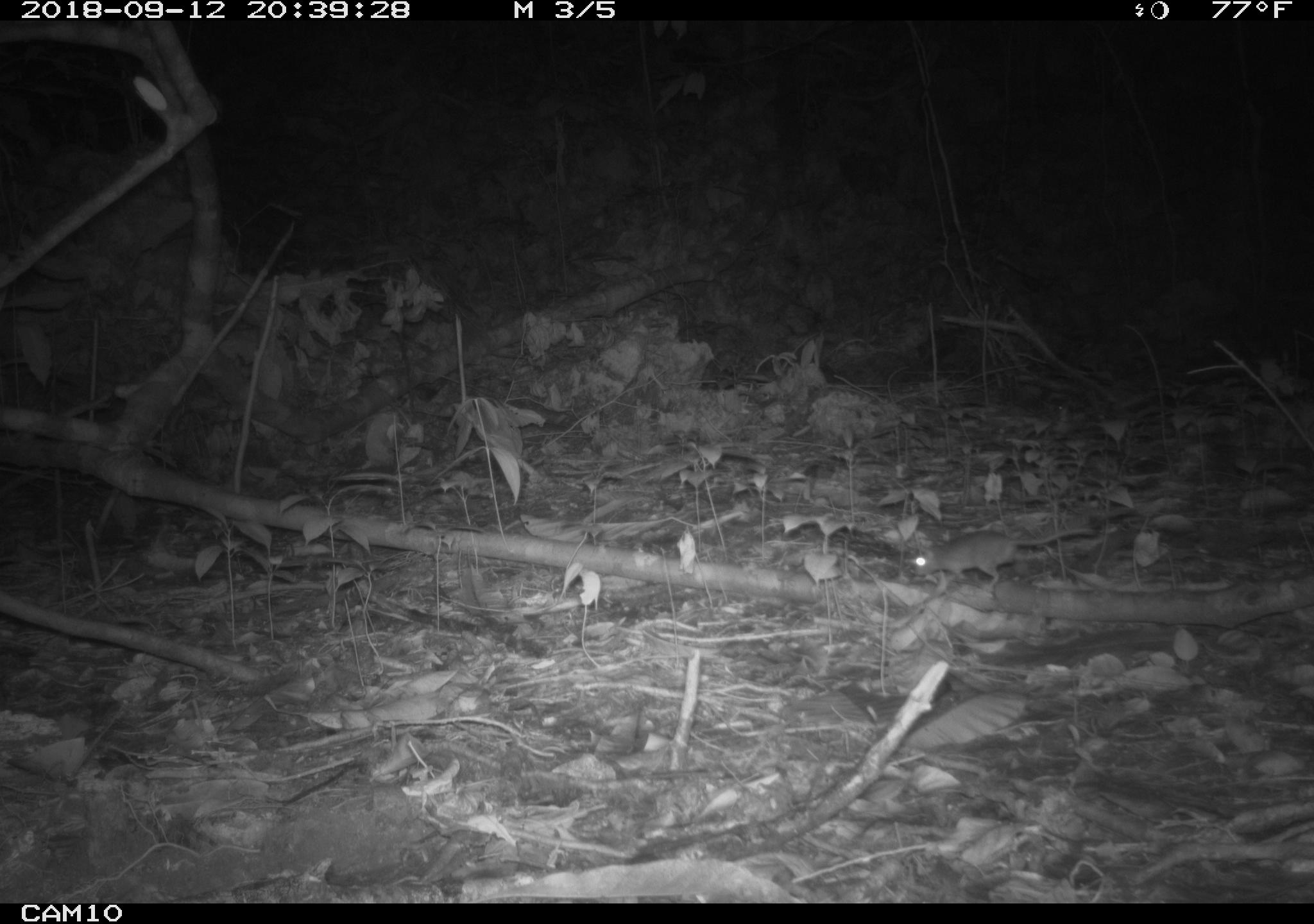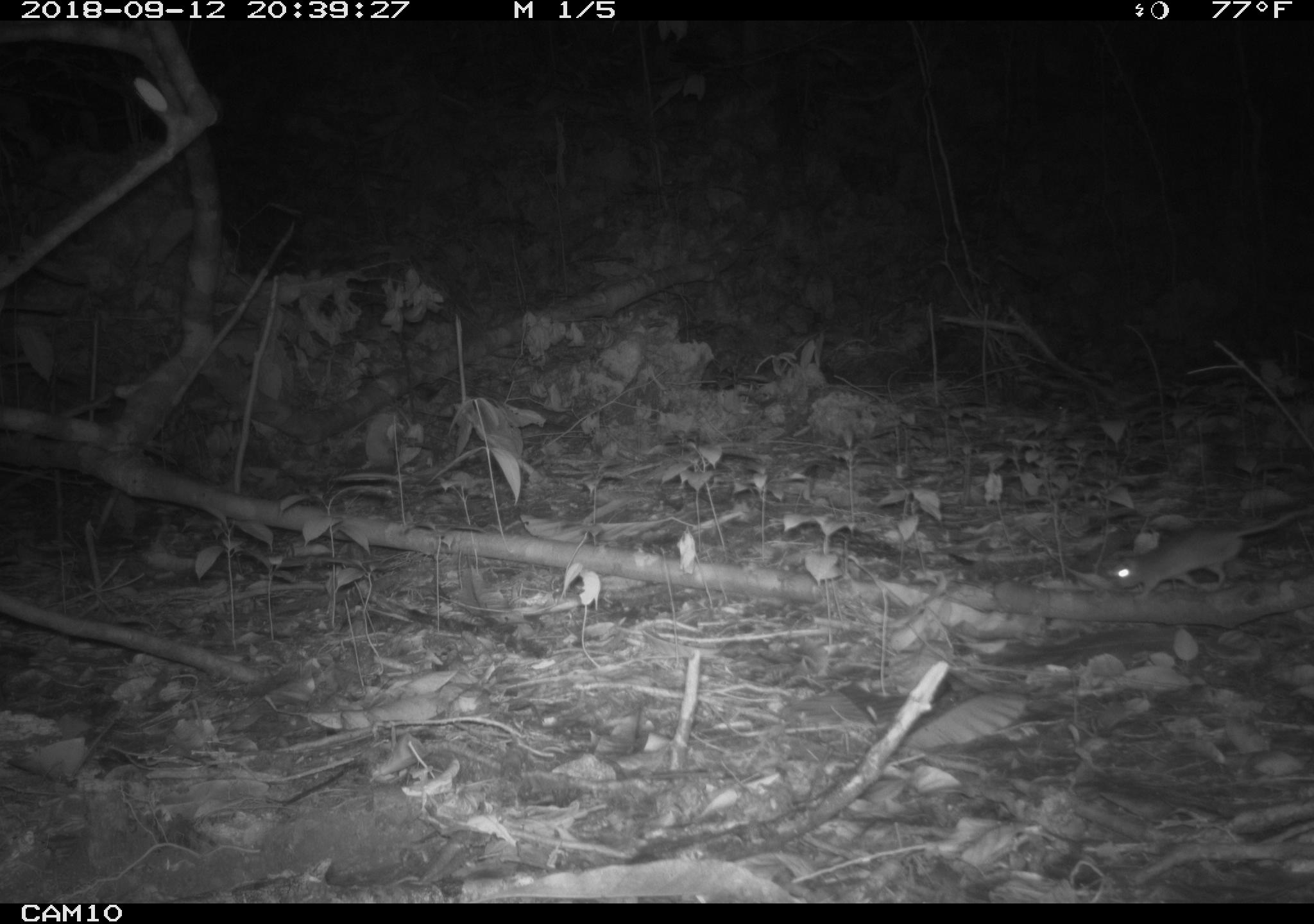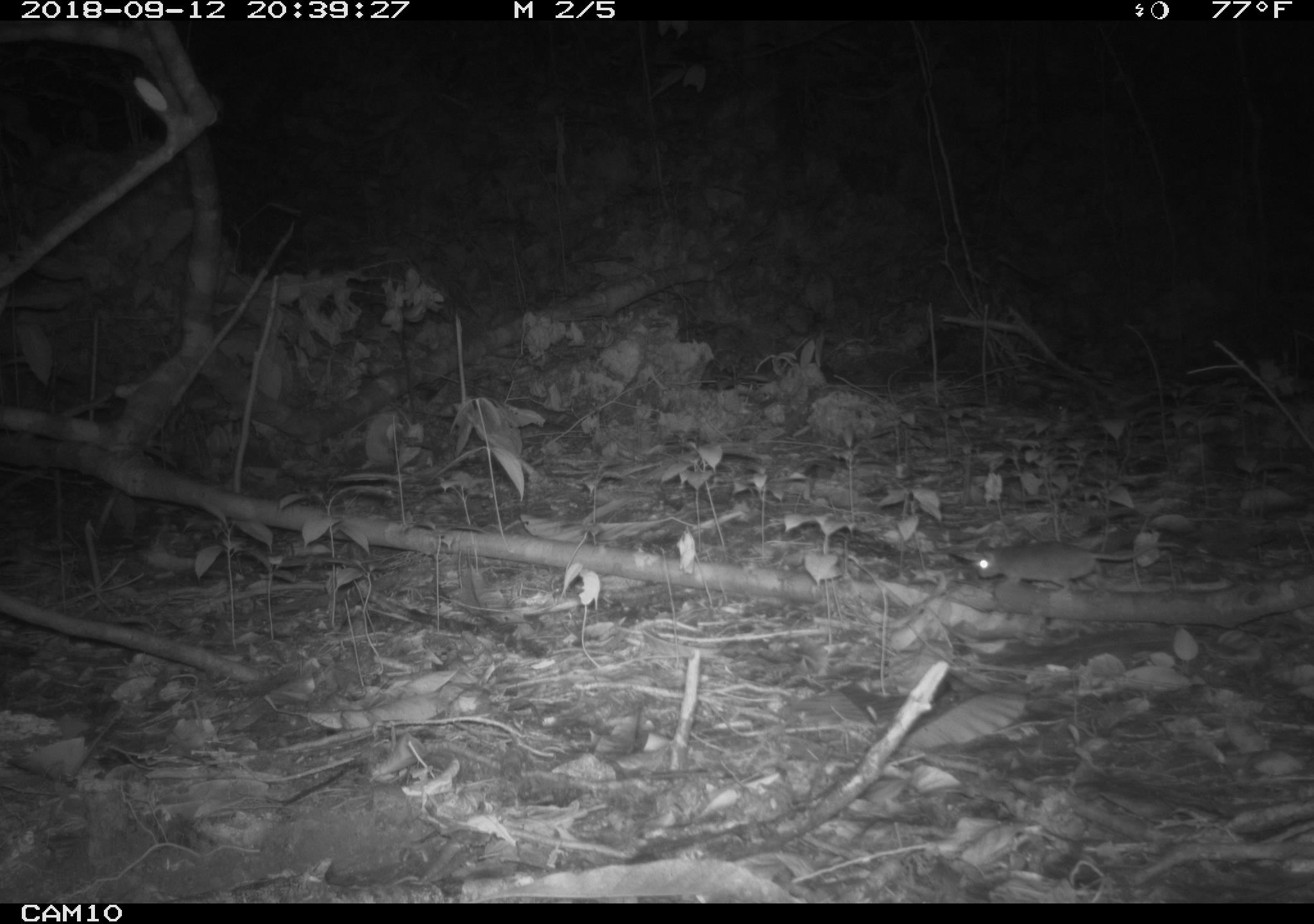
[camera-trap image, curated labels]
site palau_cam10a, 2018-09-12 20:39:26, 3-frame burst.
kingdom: Animalia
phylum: Chordata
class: Mammalia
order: Rodentia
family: Muridae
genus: Rattus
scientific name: Rattus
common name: rat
Rat (Rattus).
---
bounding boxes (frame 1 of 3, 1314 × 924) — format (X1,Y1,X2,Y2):
rat: (912,519,1121,590)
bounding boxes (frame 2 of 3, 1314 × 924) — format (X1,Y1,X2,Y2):
rat: (1098,499,1313,607)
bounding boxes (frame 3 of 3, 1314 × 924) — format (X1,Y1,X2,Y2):
rat: (958,531,1152,593)